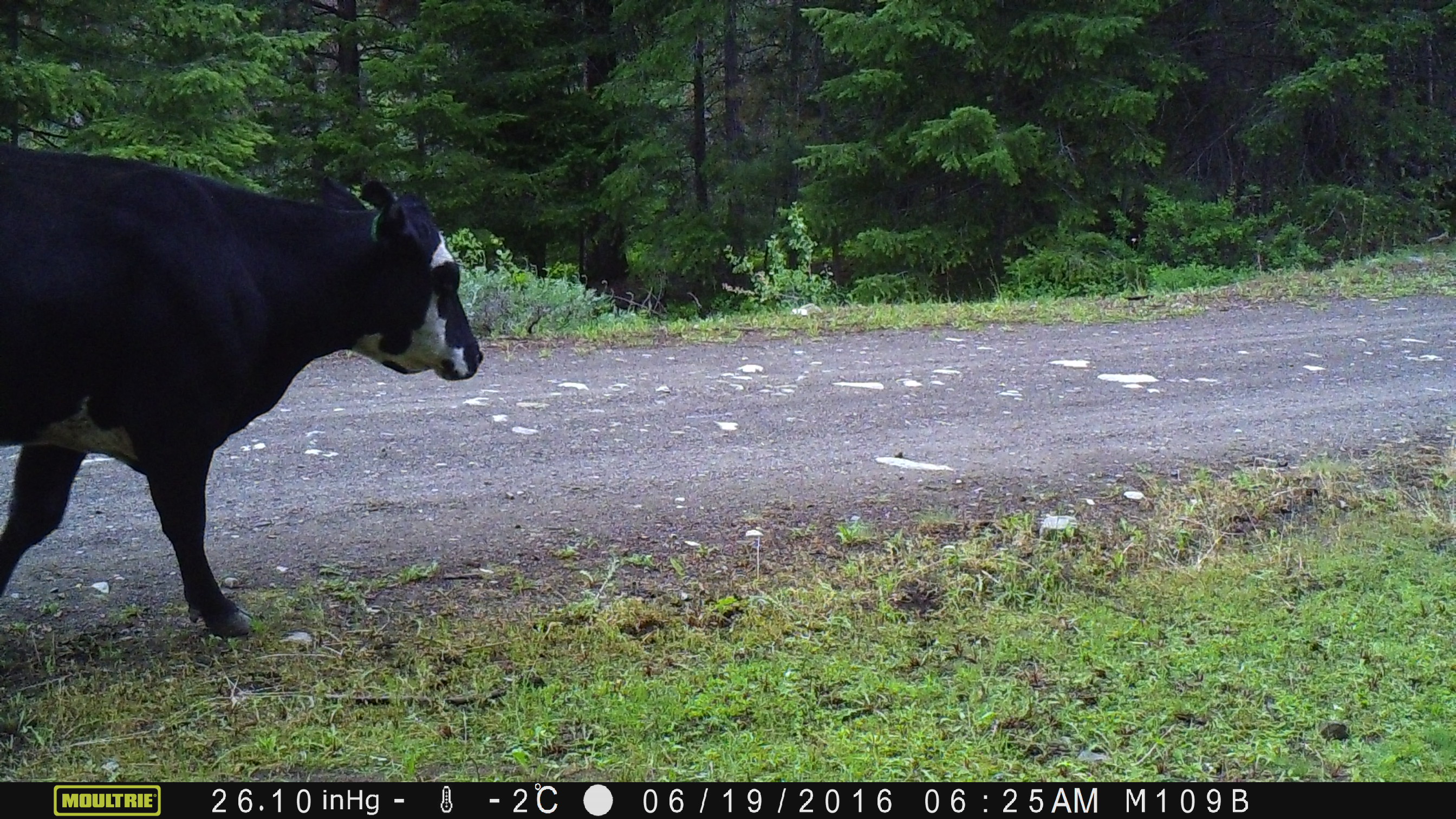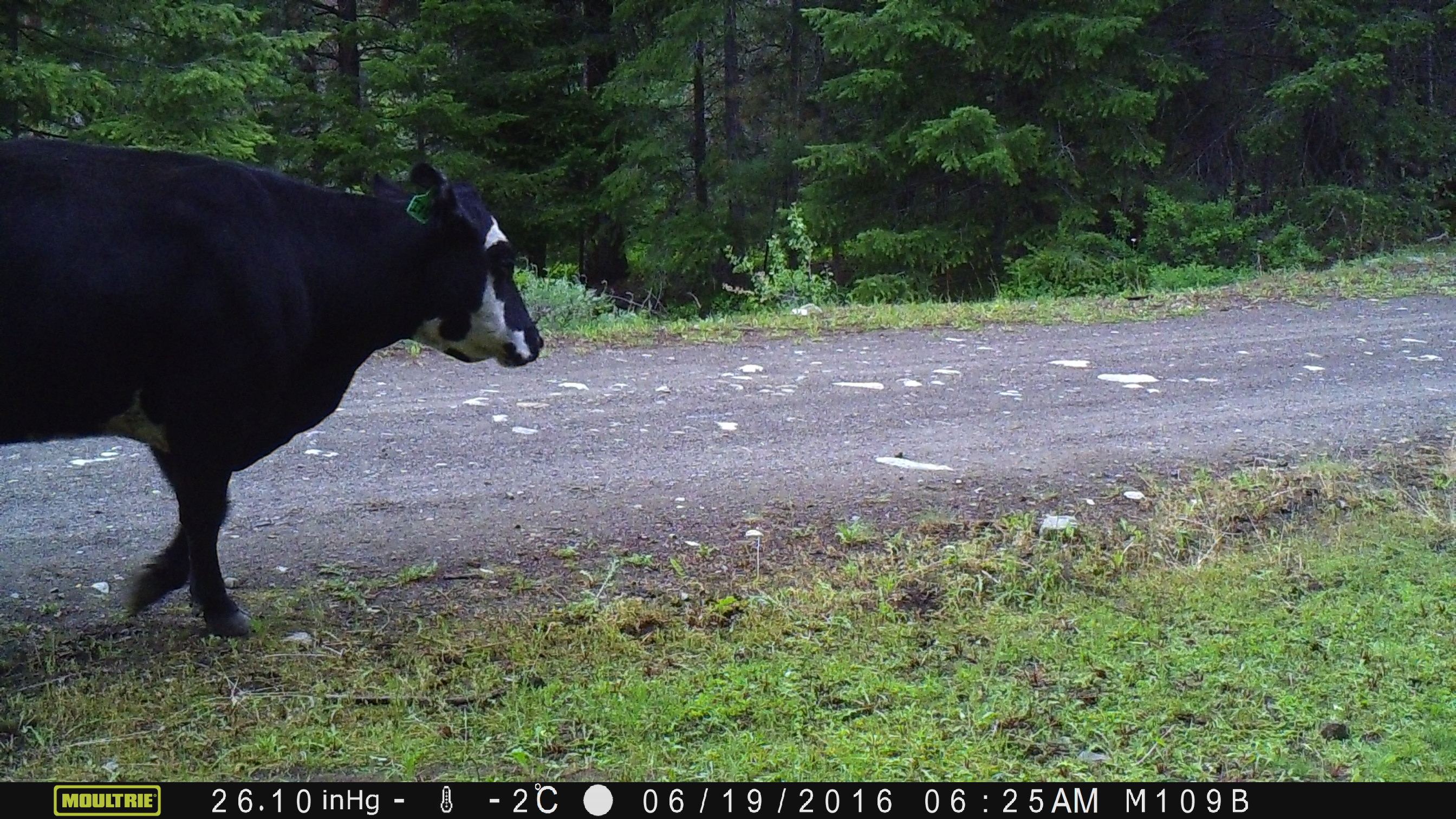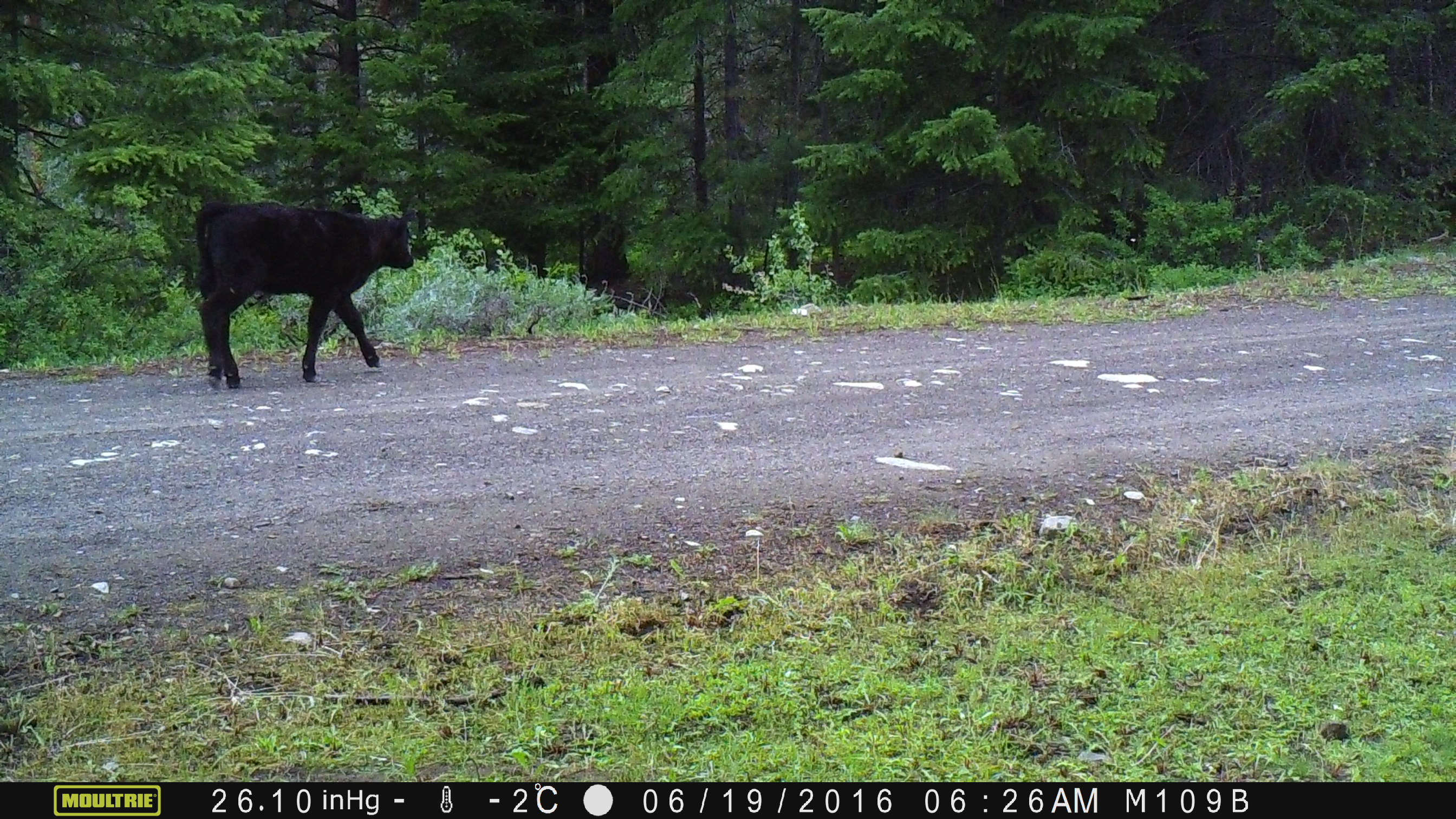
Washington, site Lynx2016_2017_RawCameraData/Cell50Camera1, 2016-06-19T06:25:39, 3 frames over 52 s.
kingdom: Animalia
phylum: Chordata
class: Mammalia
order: Artiodactyla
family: Bovidae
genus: Bos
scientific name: Bos taurus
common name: domestic cattle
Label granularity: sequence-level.